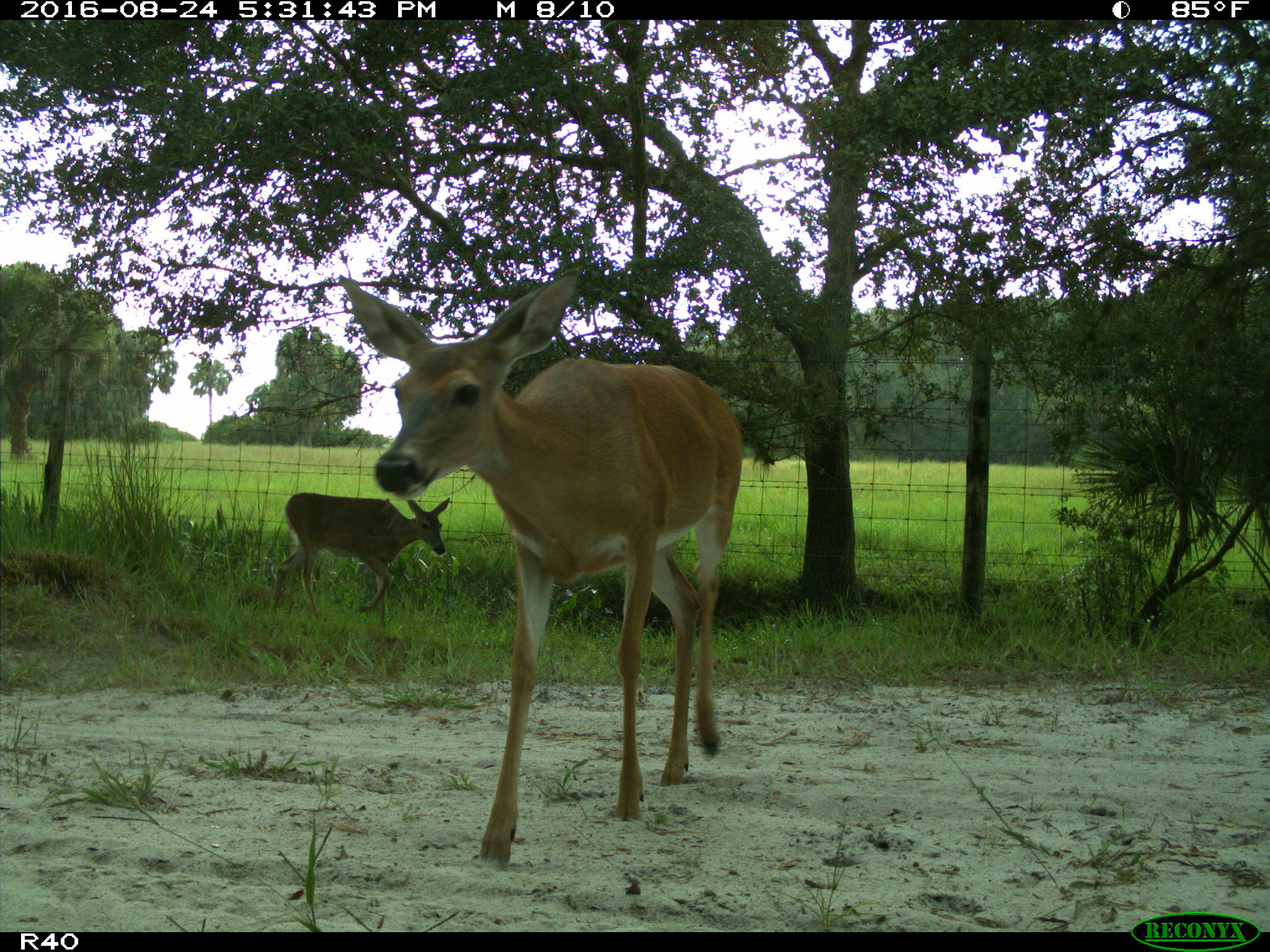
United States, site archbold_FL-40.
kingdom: Animalia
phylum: Chordata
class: Mammalia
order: Artiodactyla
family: Cervidae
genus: Odocoileus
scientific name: Odocoileus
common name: deer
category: unidentified deer